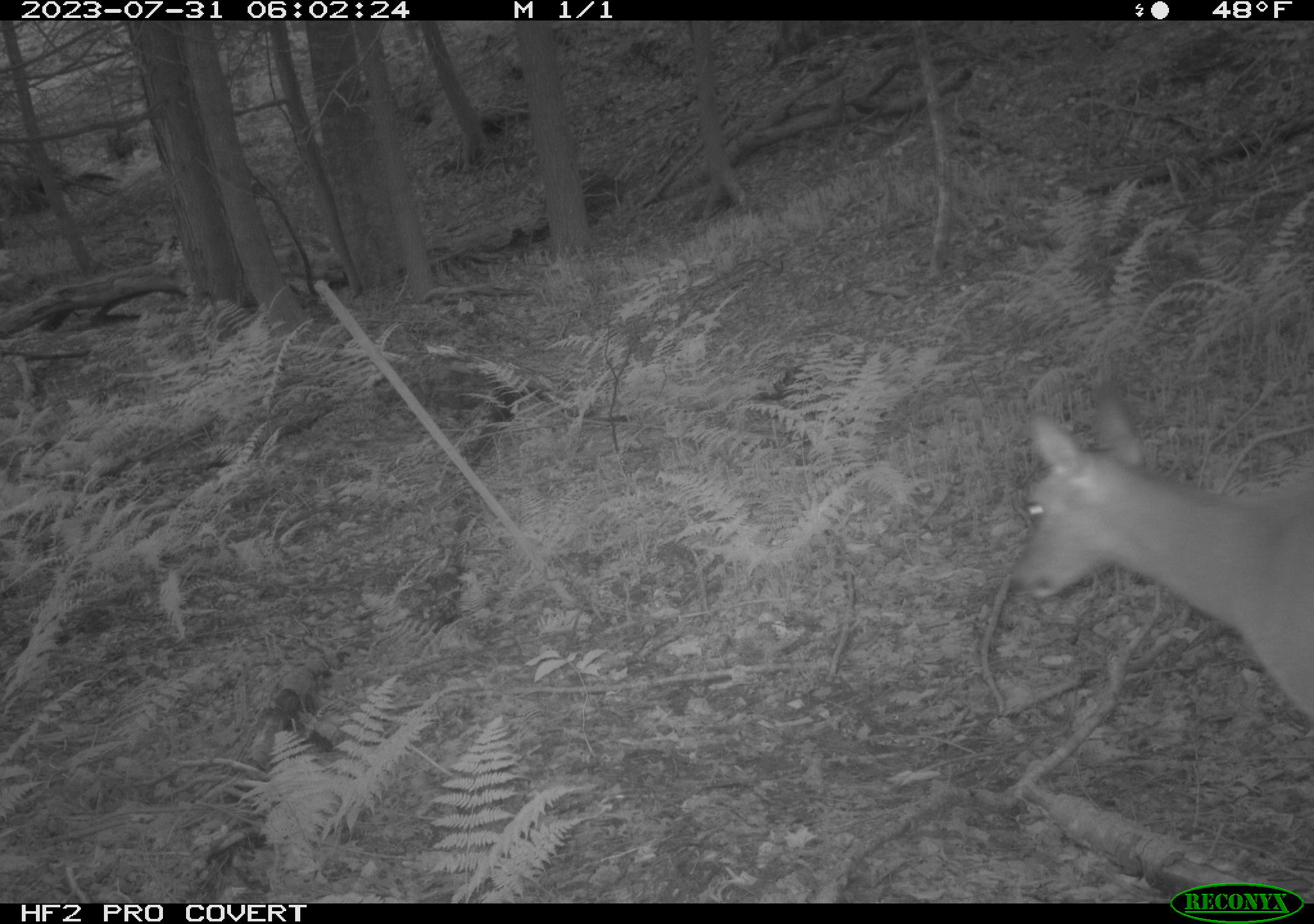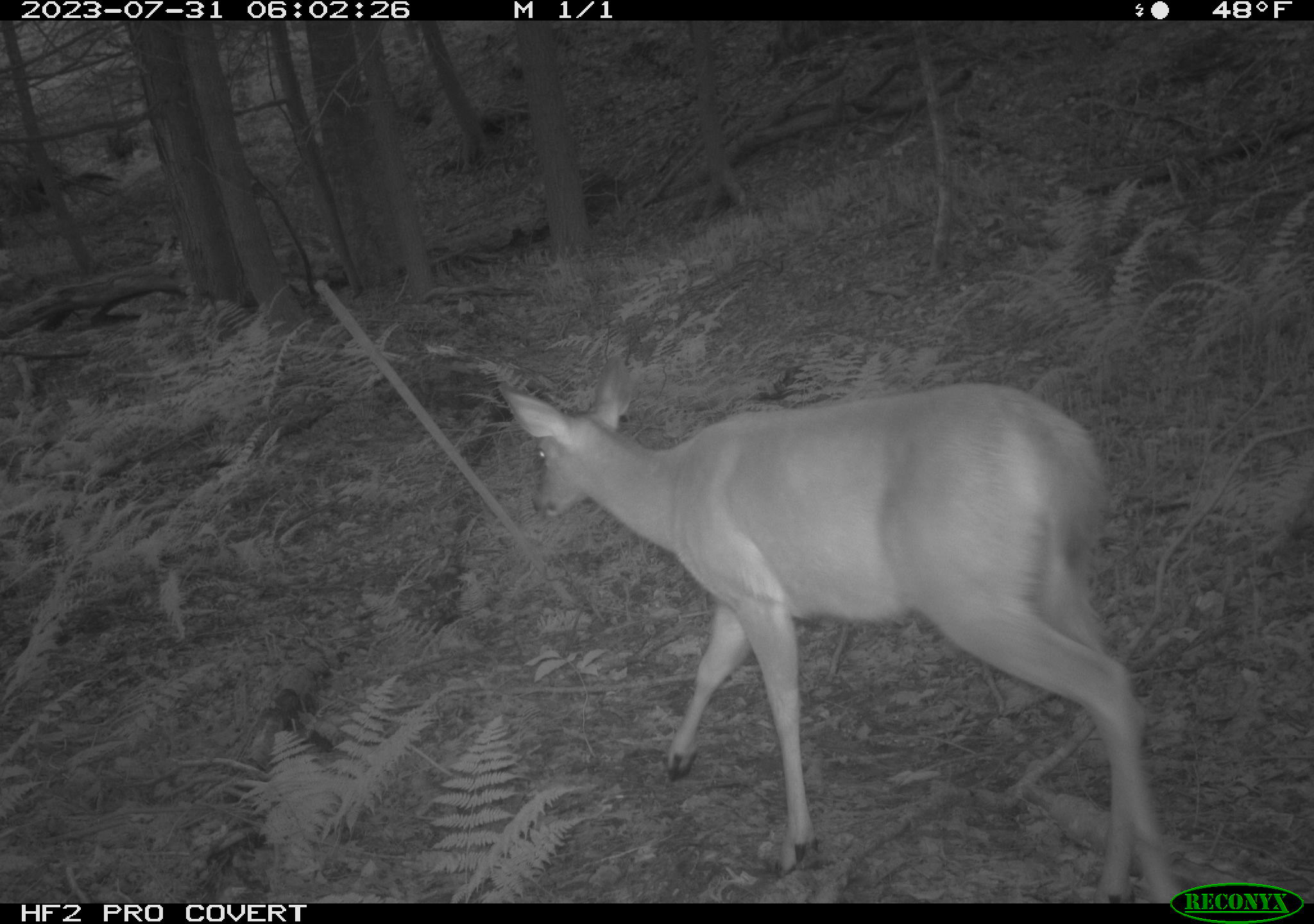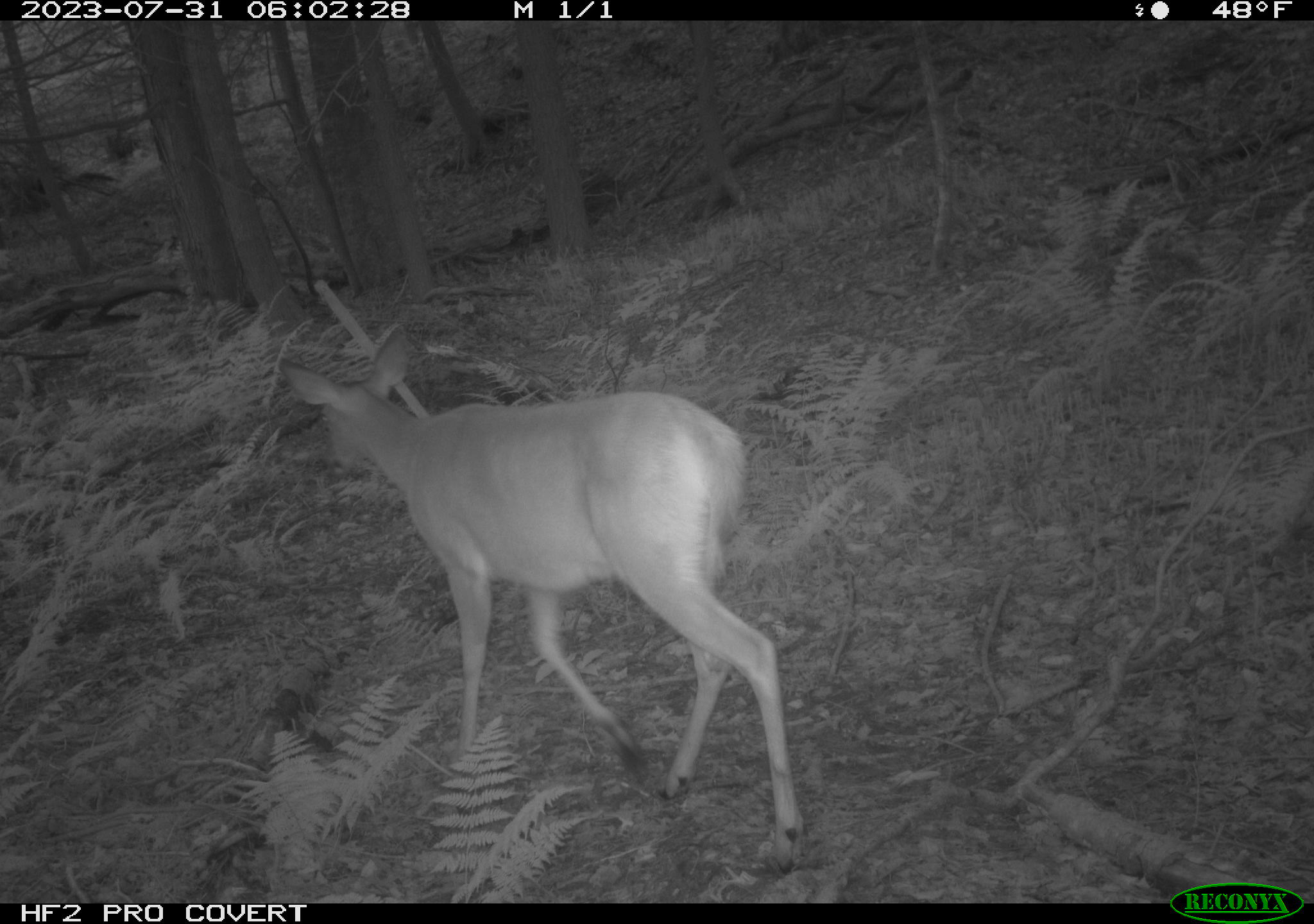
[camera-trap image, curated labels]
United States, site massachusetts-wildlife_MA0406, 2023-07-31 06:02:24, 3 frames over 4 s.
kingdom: Animalia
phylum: Chordata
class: Mammalia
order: Artiodactyla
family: Cervidae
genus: Odocoileus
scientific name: Odocoileus virginianus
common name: white-tailed deer